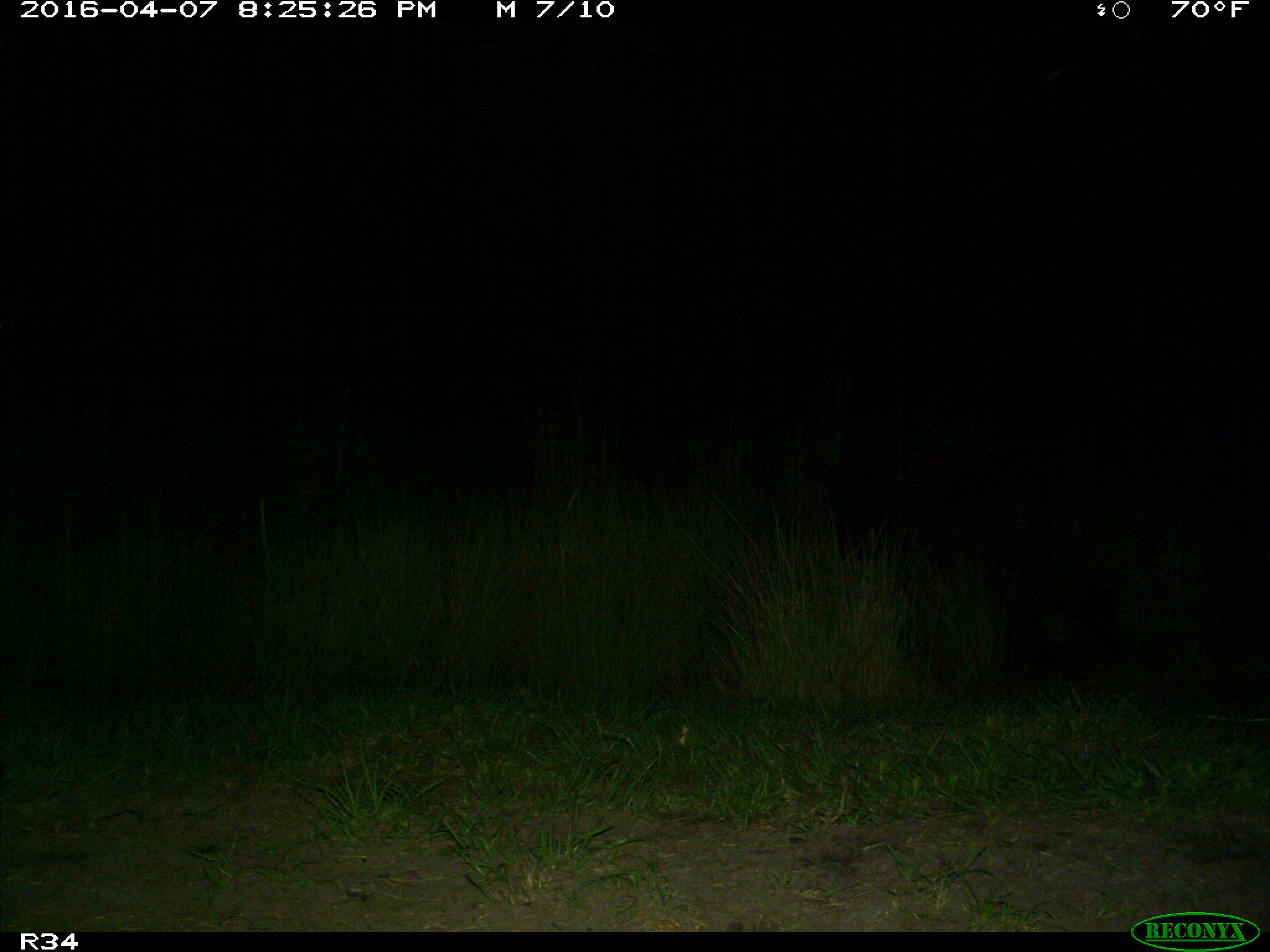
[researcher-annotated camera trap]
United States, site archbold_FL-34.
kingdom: Animalia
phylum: Chordata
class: Mammalia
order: Artiodactyla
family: Bovidae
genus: Bos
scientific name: Bos taurus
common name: domestic cow